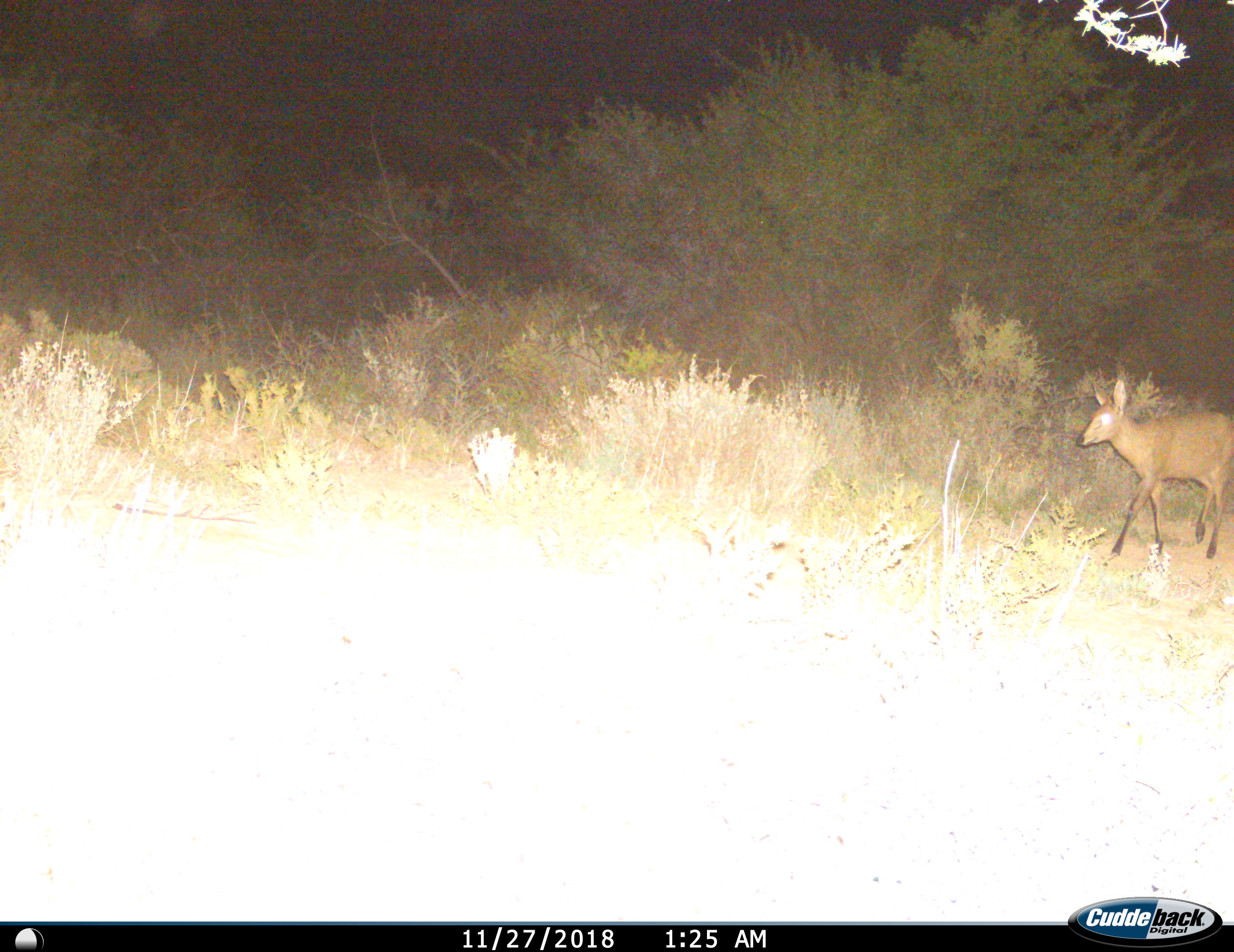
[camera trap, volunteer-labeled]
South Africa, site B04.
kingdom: Animalia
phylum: Chordata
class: Mammalia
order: Artiodactyla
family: Bovidae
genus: Sylvicapra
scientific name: Sylvicapra grimmia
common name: common grey duiker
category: duikercommongrey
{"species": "duikercommongrey (common grey duiker) (Sylvicapra grimmia)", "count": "1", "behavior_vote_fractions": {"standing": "20%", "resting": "0%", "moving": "80%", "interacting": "0%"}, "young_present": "0%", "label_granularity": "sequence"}